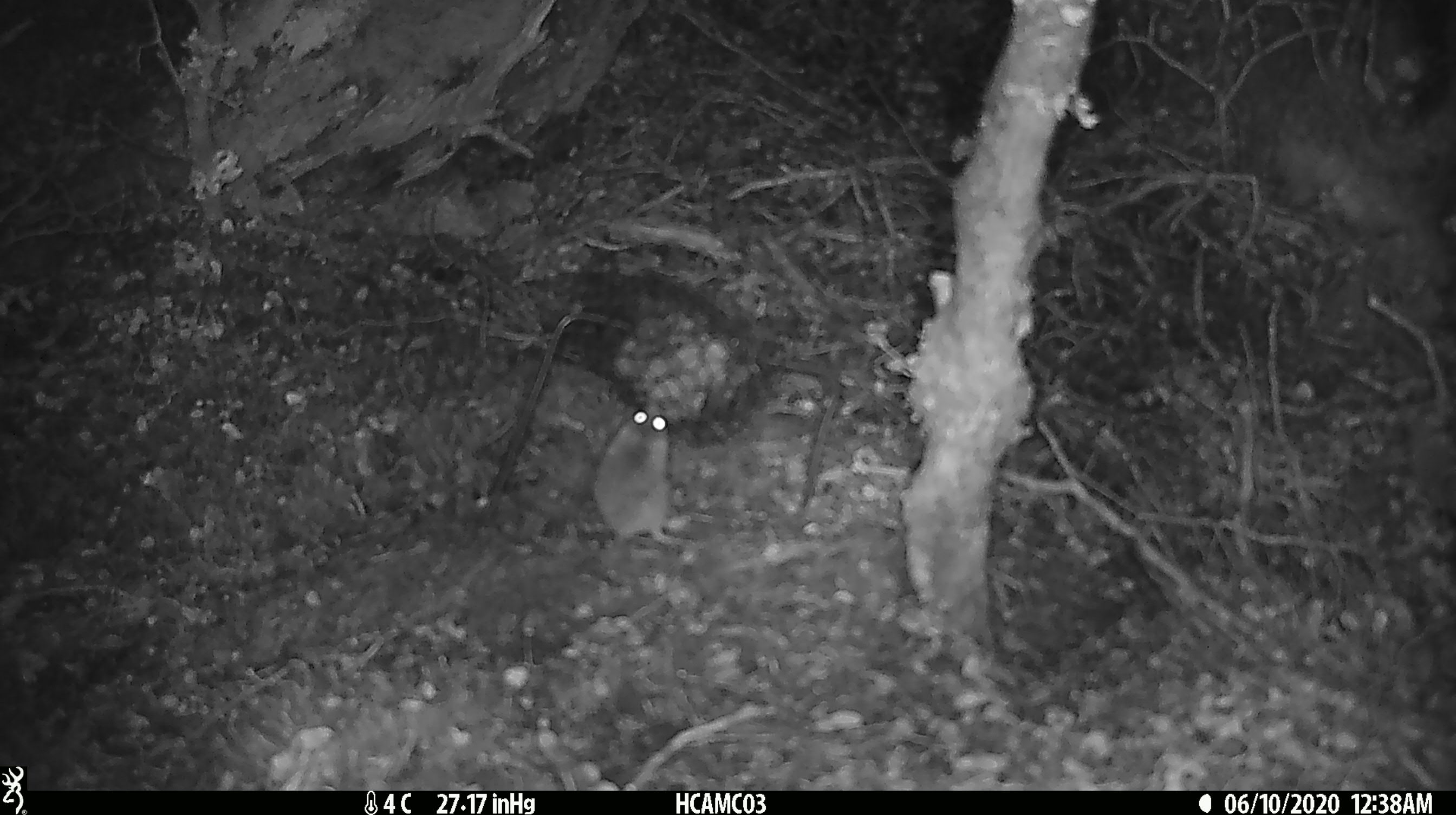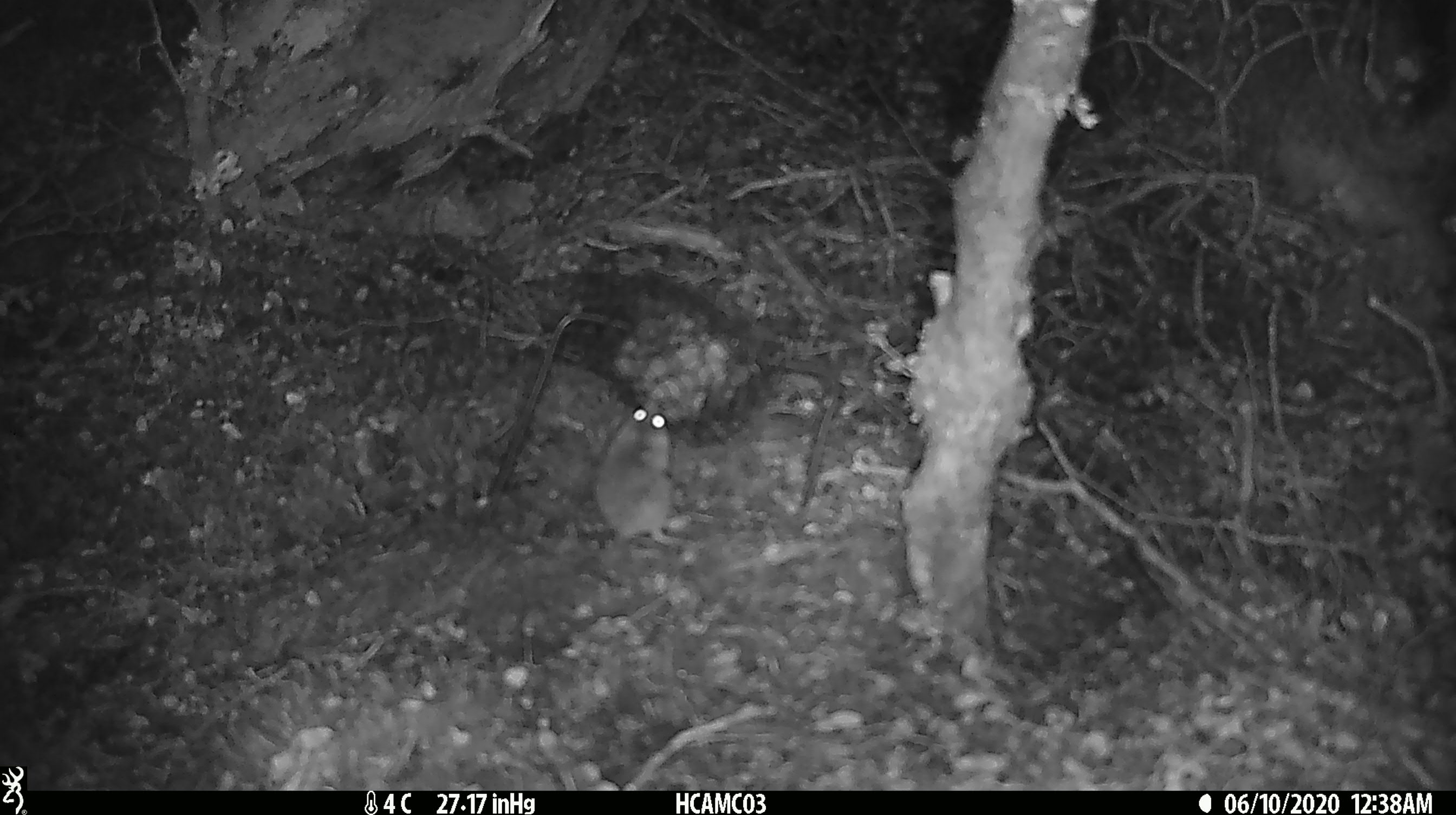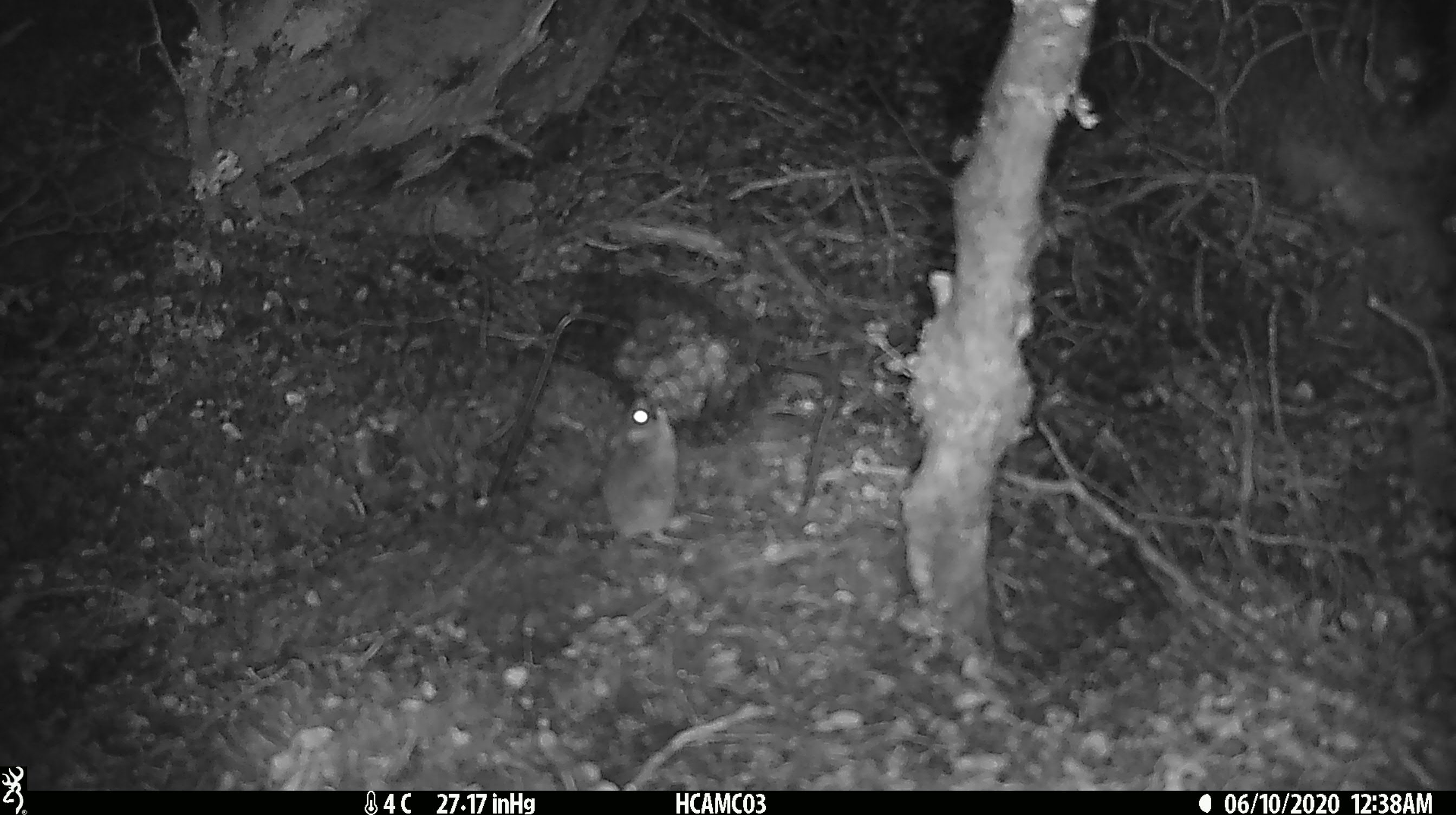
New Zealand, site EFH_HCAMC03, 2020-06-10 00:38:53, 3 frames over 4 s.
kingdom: Animalia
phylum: Chordata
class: Mammalia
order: Rodentia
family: Muridae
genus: Mus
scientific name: Mus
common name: mouse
Mouse (Mus).